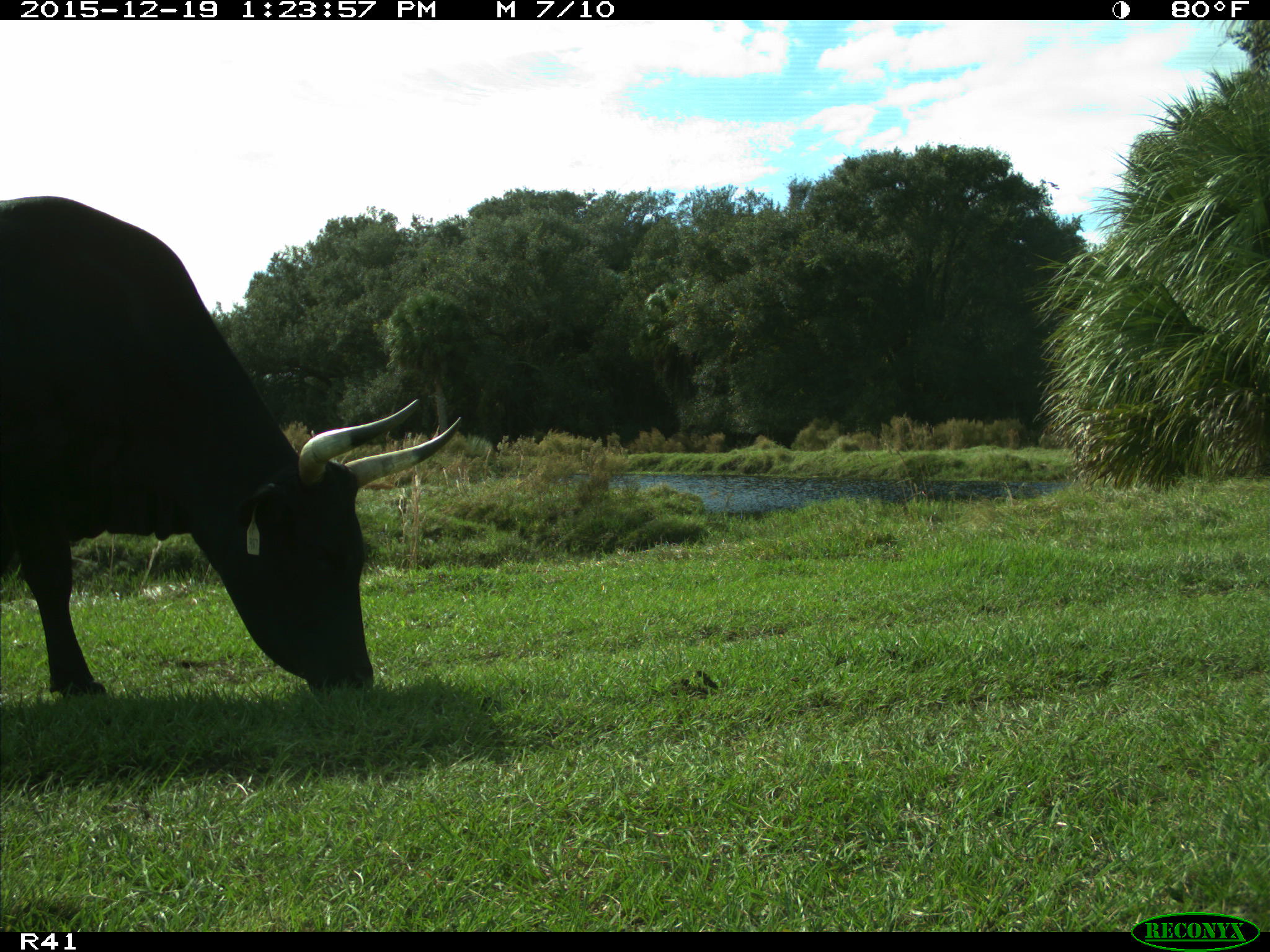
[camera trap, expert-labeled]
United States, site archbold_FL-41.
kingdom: Animalia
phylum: Chordata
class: Mammalia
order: Artiodactyla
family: Bovidae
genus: Bos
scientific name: Bos taurus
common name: domestic cow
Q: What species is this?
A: Bos taurus (domestic cow).